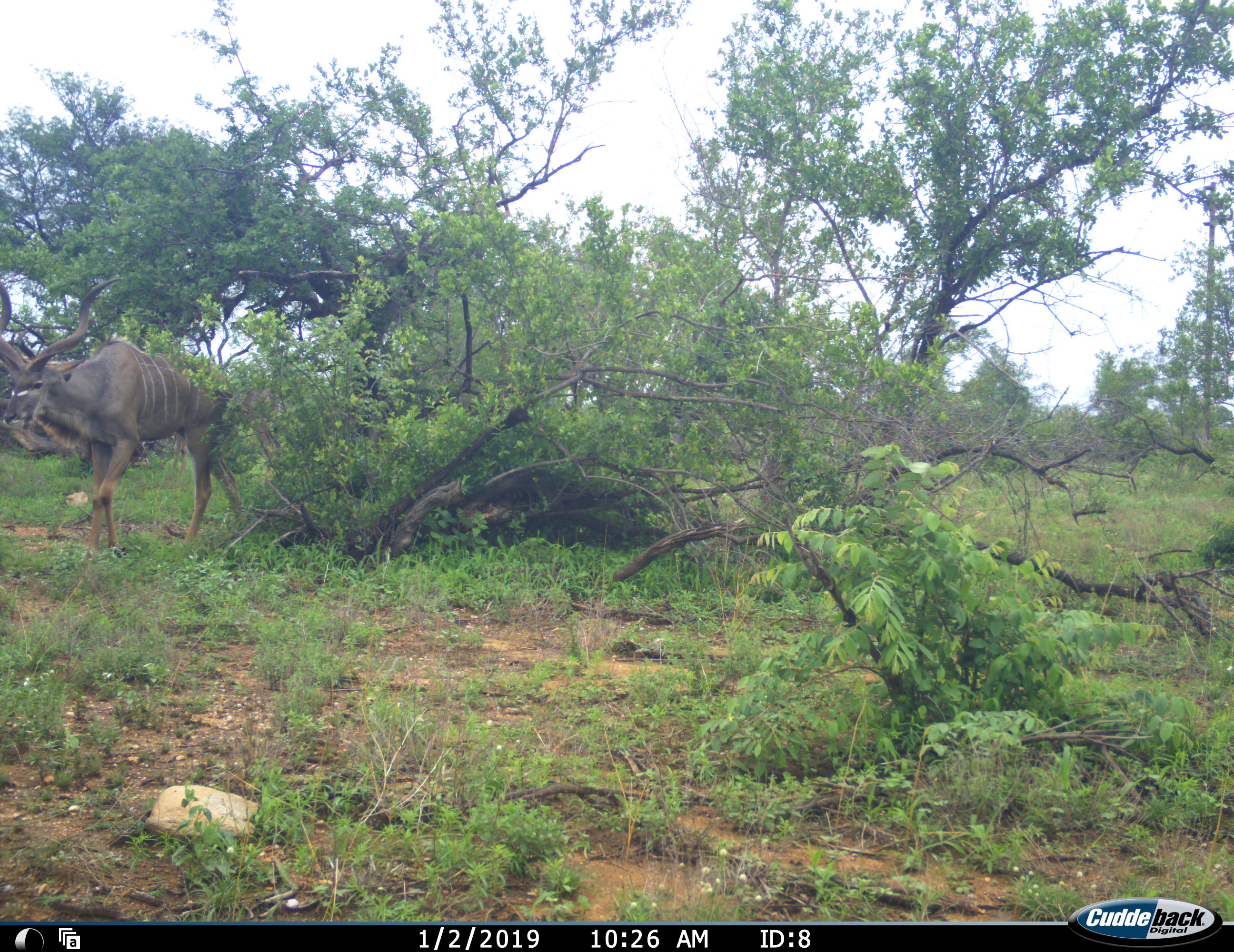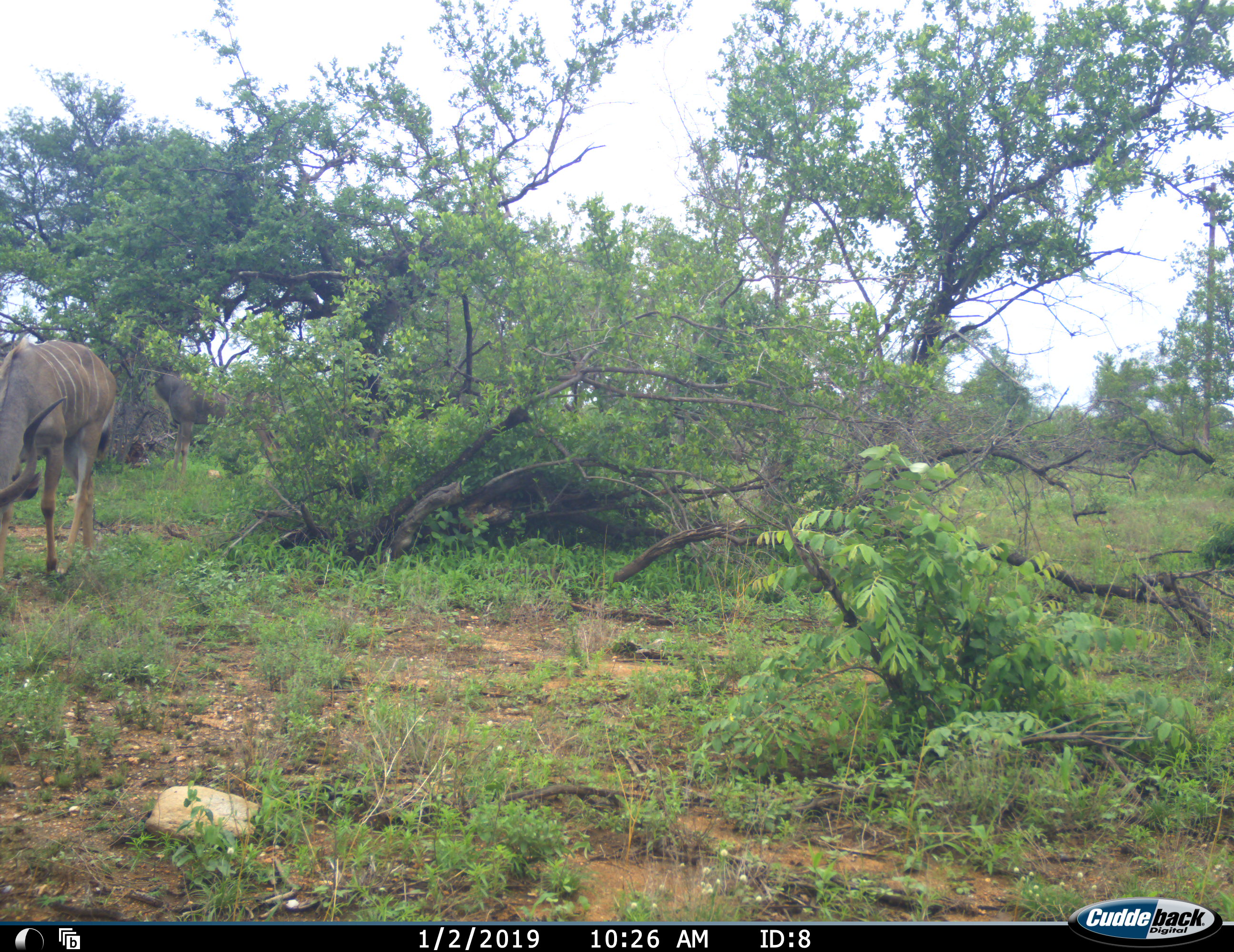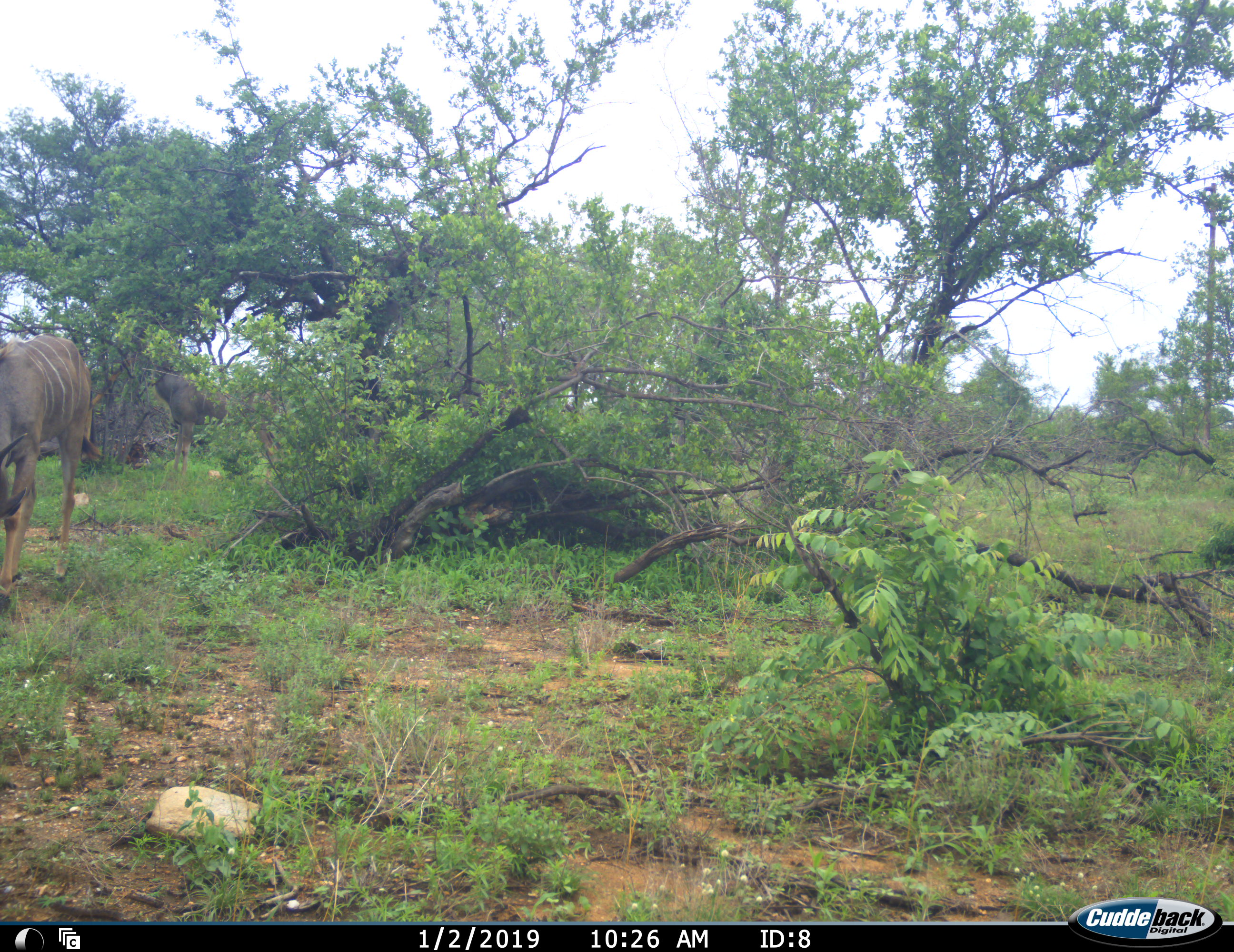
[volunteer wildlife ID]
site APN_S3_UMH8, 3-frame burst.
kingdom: Animalia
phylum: Chordata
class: Mammalia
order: Artiodactyla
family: Bovidae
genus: Tragelaphus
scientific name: Tragelaphus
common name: kudu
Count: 1.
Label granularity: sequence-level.